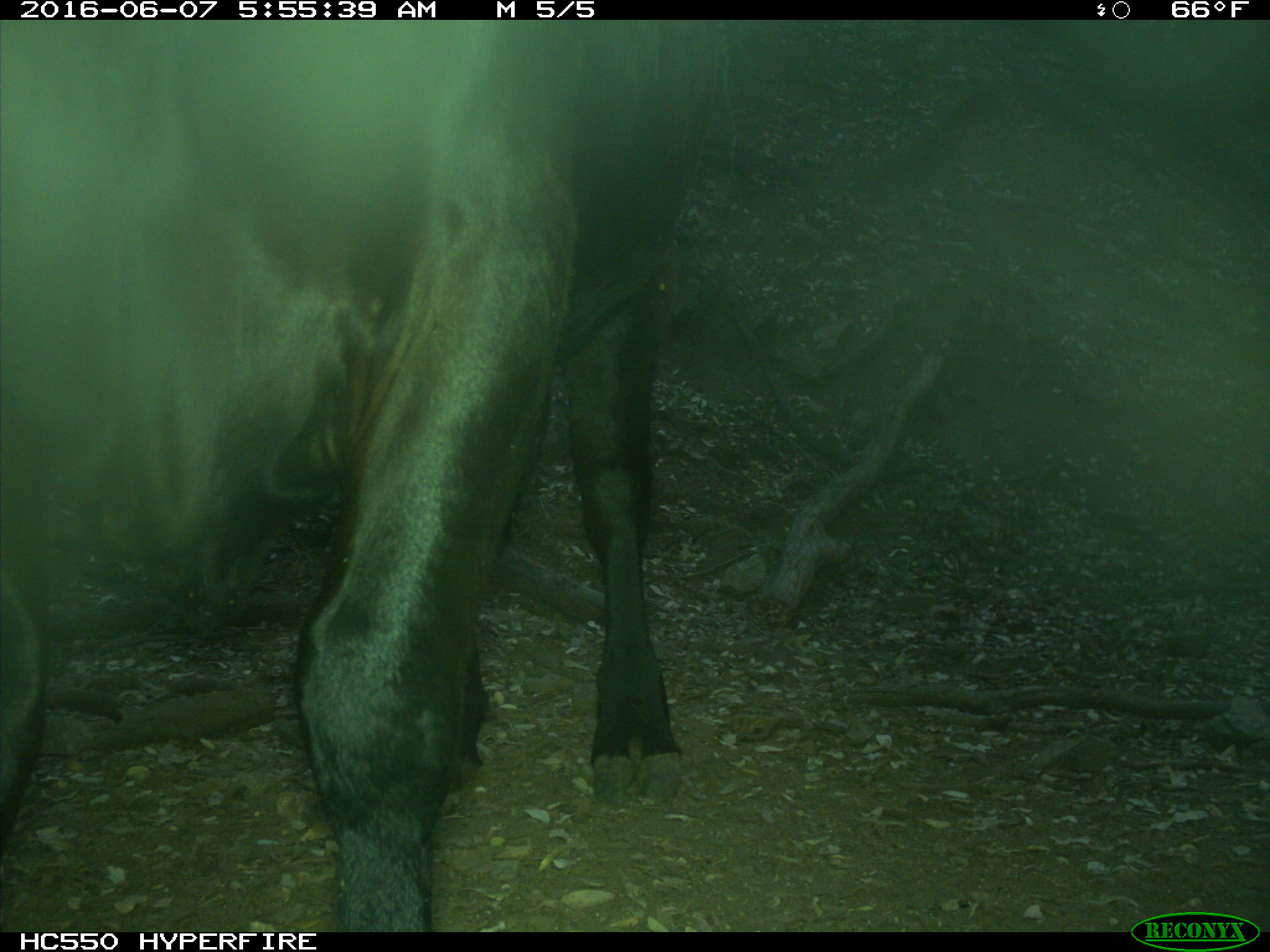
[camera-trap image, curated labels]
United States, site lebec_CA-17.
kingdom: Animalia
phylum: Chordata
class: Mammalia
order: Artiodactyla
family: Bovidae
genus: Bos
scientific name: Bos taurus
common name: domestic cow